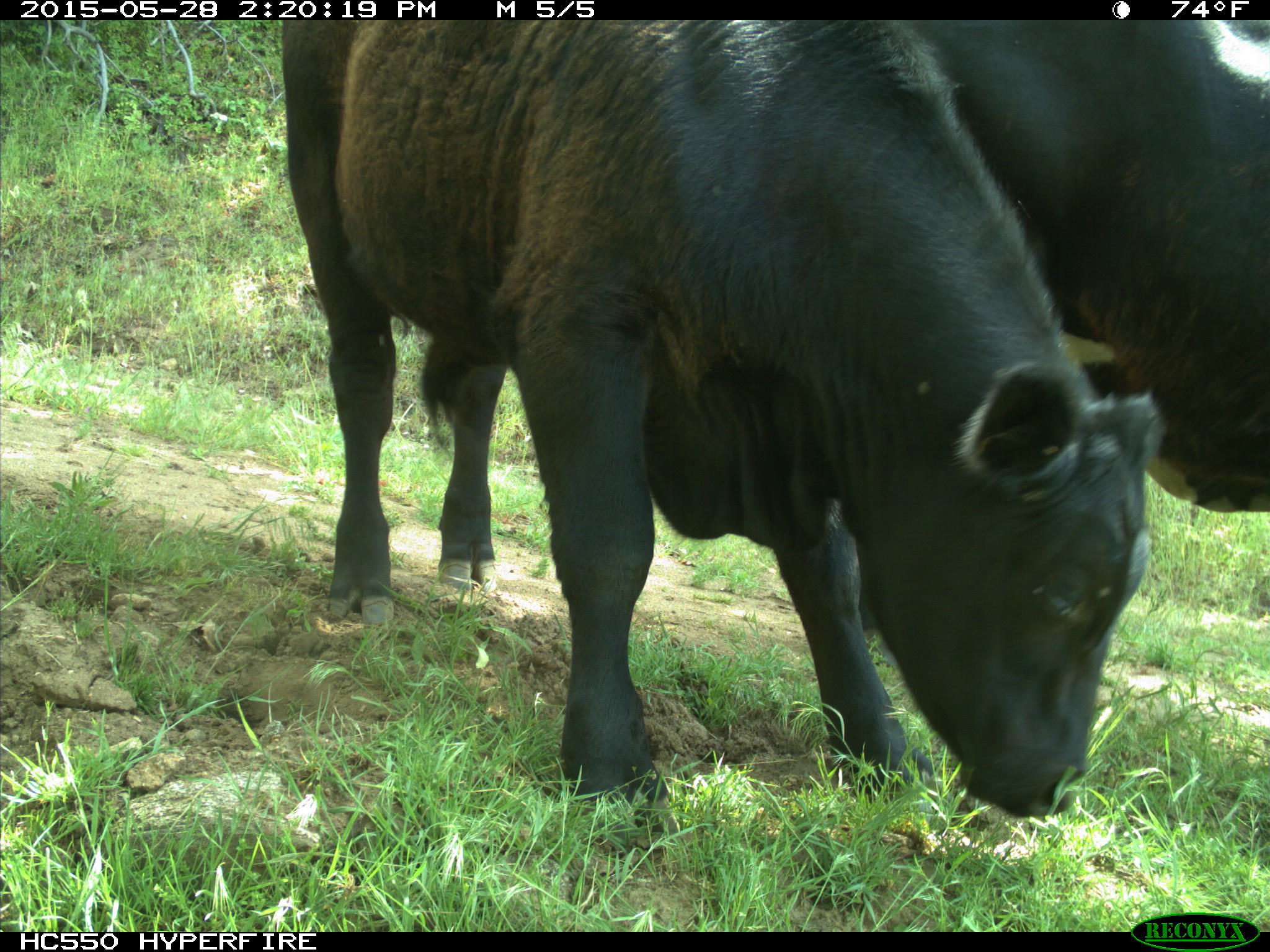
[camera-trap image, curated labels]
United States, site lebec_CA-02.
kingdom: Animalia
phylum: Chordata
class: Mammalia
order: Artiodactyla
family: Bovidae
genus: Bos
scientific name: Bos taurus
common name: domestic cow